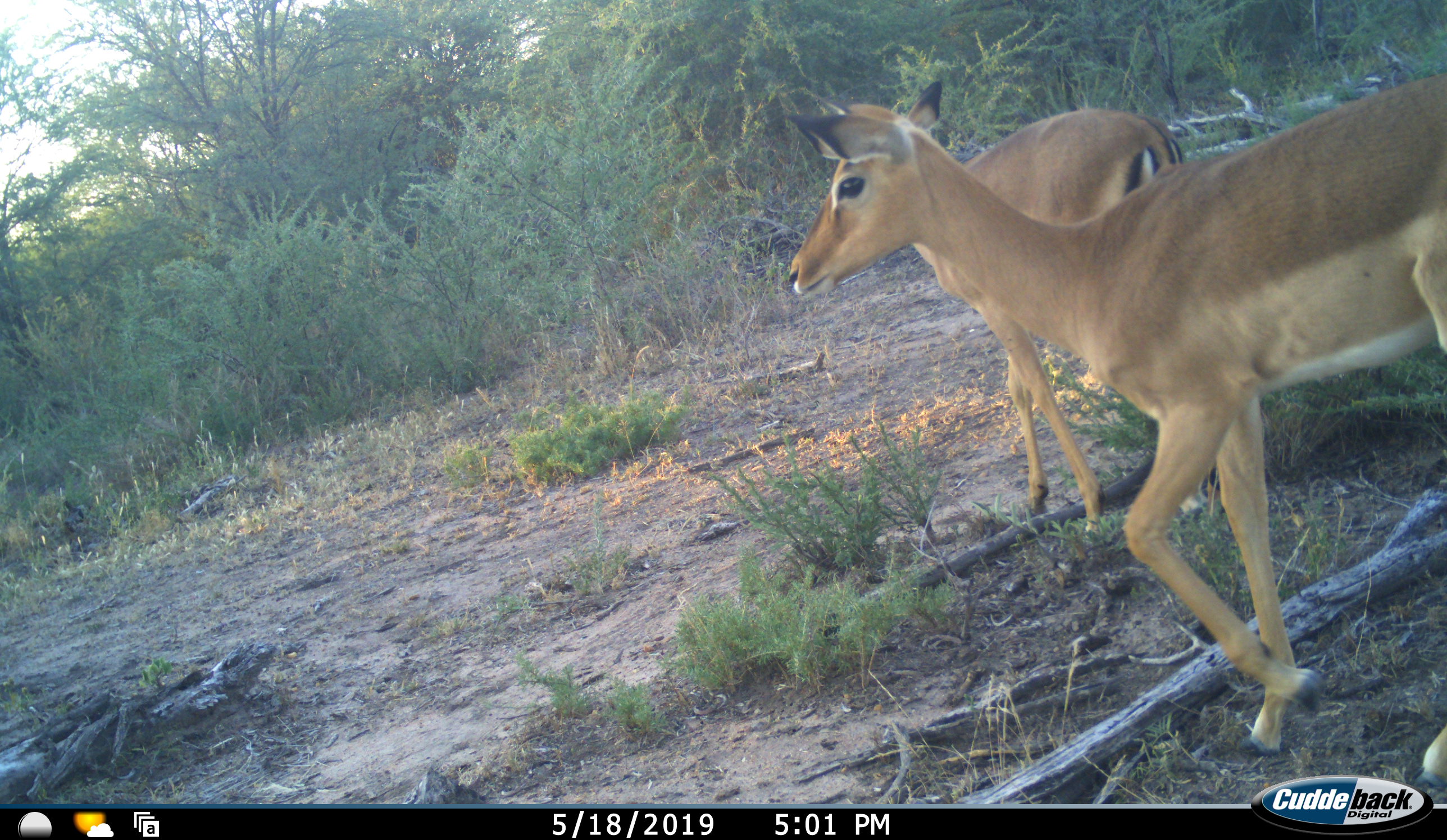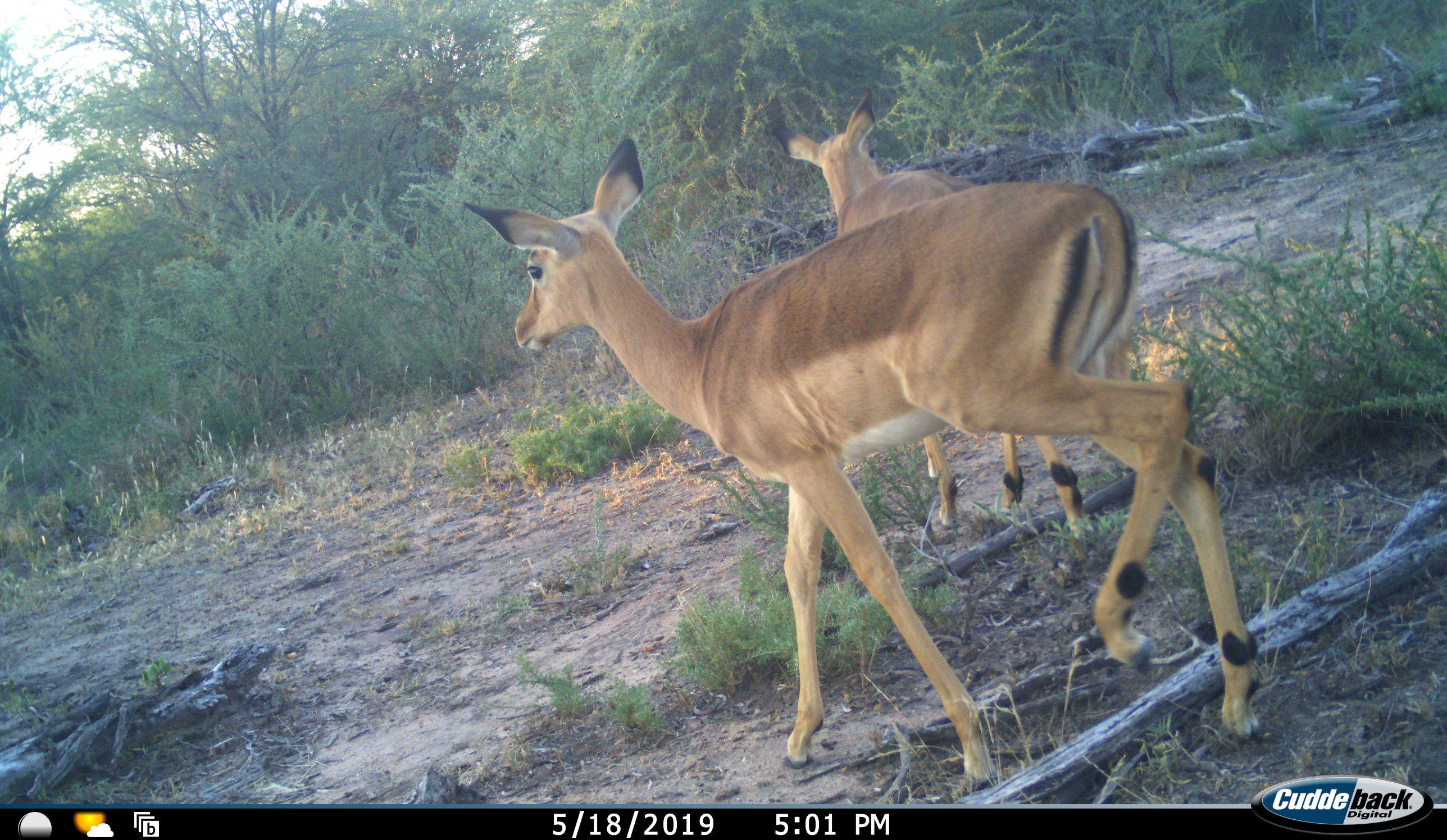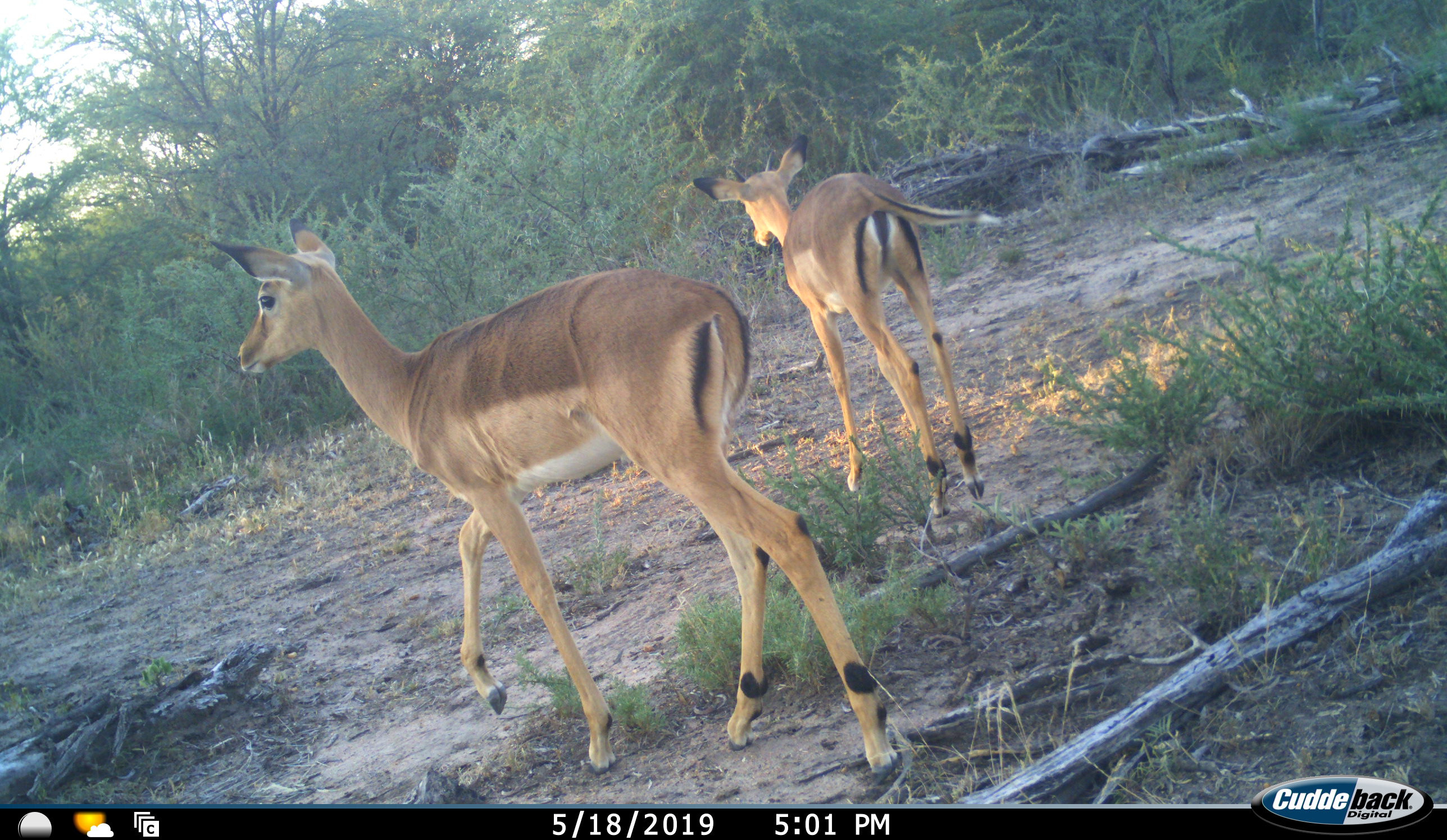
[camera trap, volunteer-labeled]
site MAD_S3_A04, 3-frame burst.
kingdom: Animalia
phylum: Chordata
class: Mammalia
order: Artiodactyla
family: Bovidae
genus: Aepyceros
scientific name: Aepyceros melampus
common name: impala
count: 2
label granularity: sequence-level